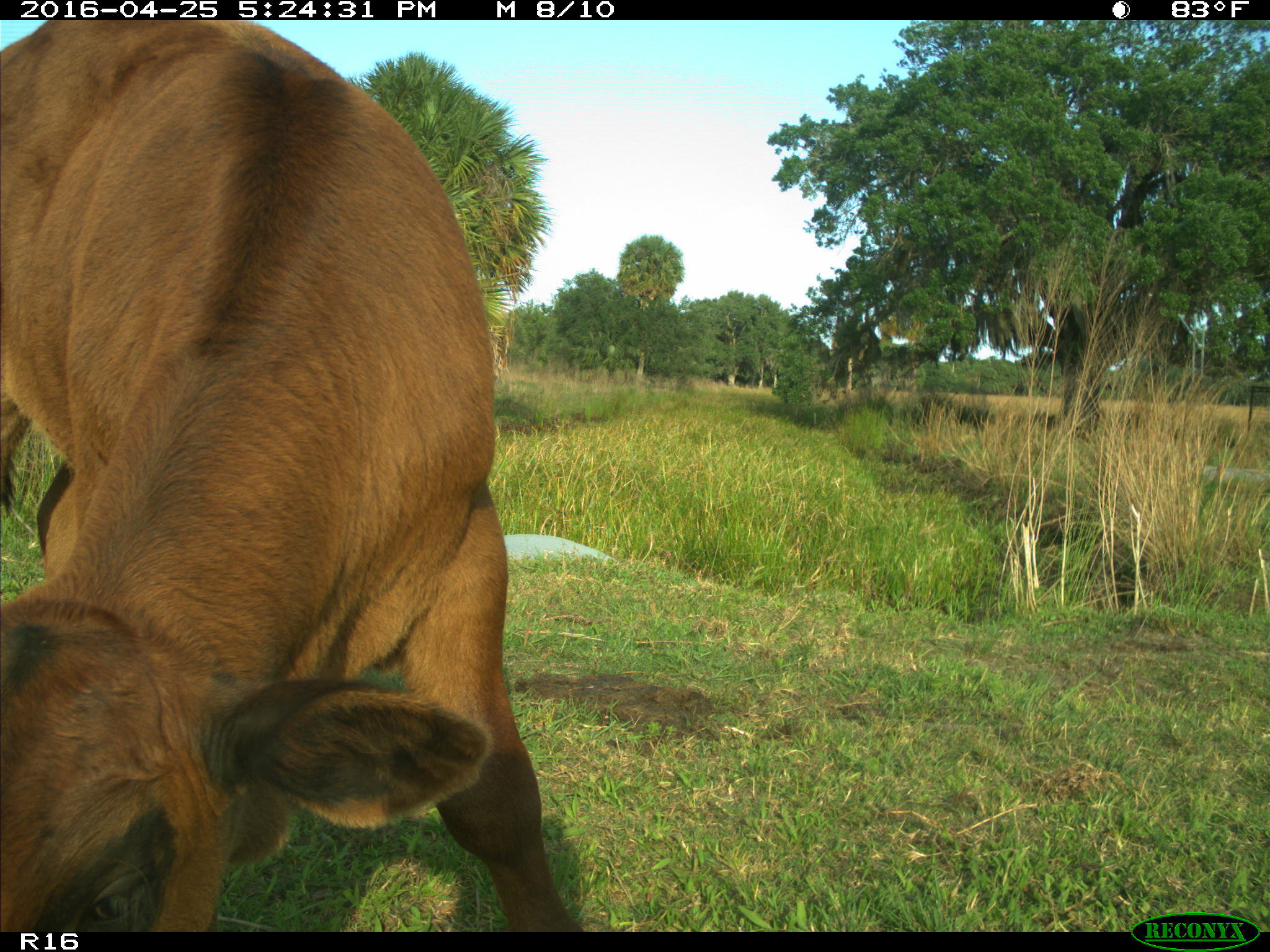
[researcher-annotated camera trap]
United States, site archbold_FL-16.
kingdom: Animalia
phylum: Chordata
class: Mammalia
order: Artiodactyla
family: Bovidae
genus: Bos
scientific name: Bos taurus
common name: domestic cow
Bos taurus (domestic cow).